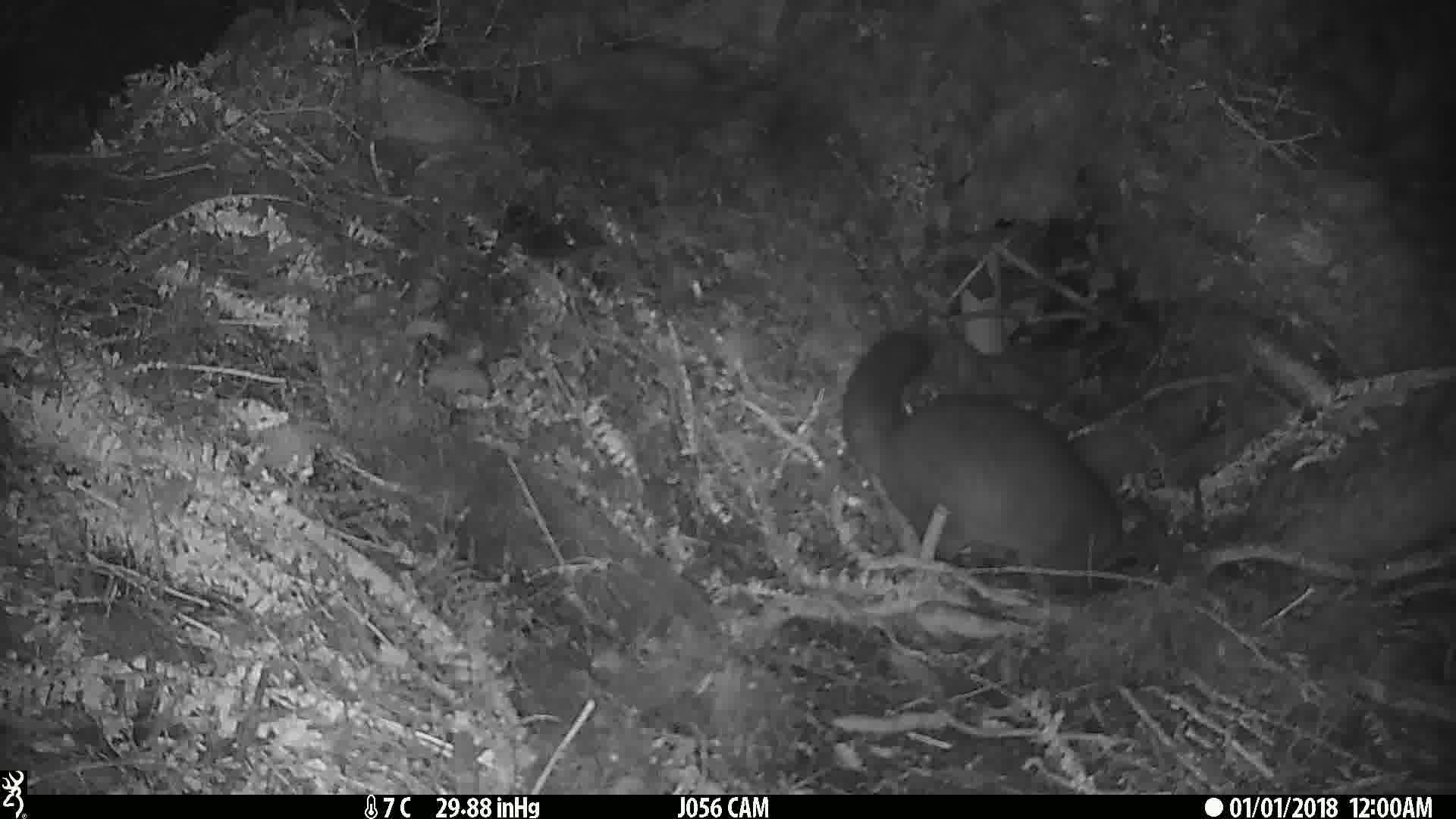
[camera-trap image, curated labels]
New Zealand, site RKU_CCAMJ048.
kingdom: Animalia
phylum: Chordata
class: Mammalia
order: Diprotodontia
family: Phalangeridae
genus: Trichosurus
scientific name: Trichosurus vulpecula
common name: common brushtail possum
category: possum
Possum (common brushtail possum) (Trichosurus vulpecula).